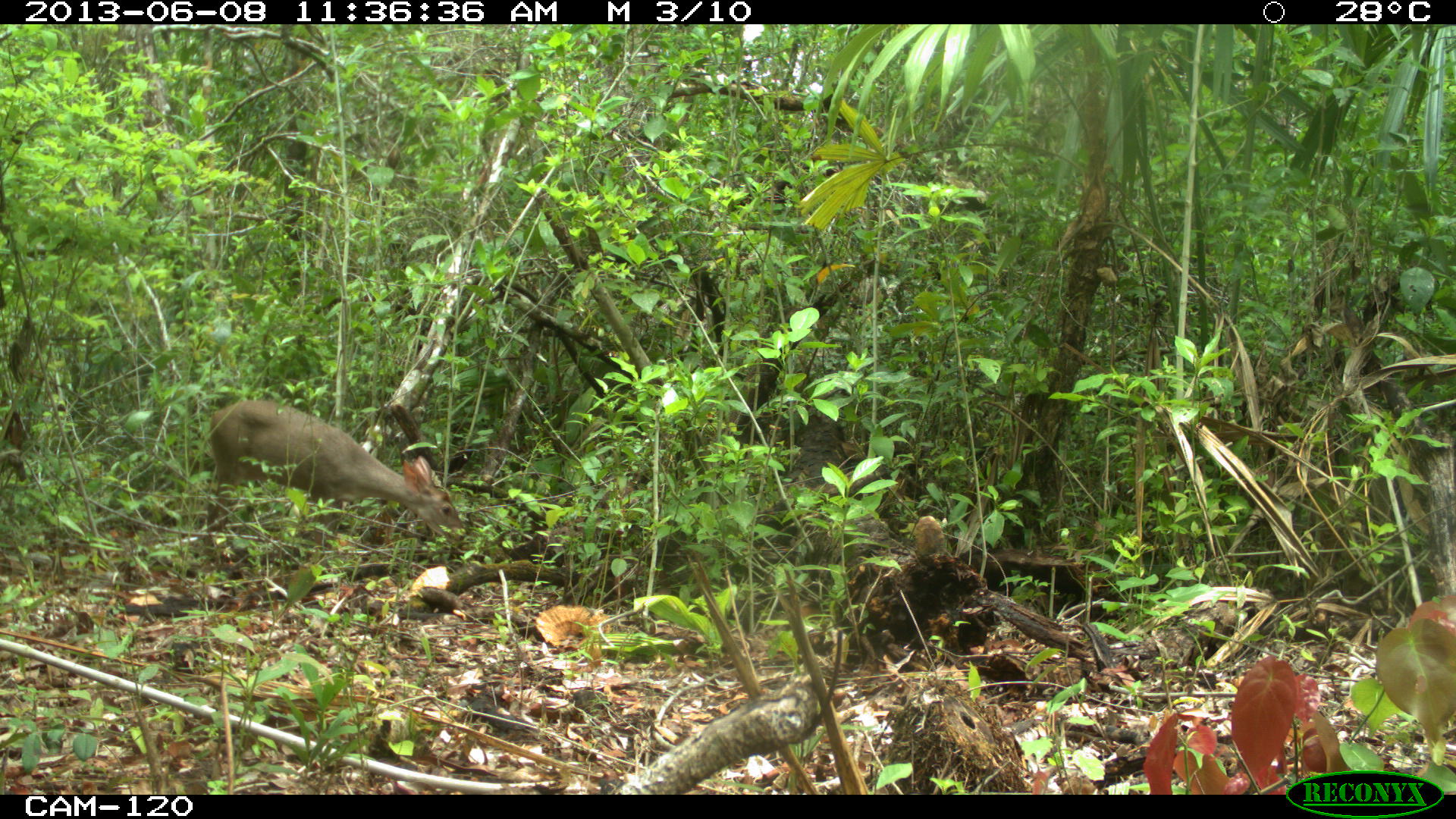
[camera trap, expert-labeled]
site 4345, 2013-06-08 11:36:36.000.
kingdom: Animalia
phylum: Chordata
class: Mammalia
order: Artiodactyla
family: Cervidae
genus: Odocoileus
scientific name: Odocoileus pandora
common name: yucatán brown brocket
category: mazama pandora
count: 1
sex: female